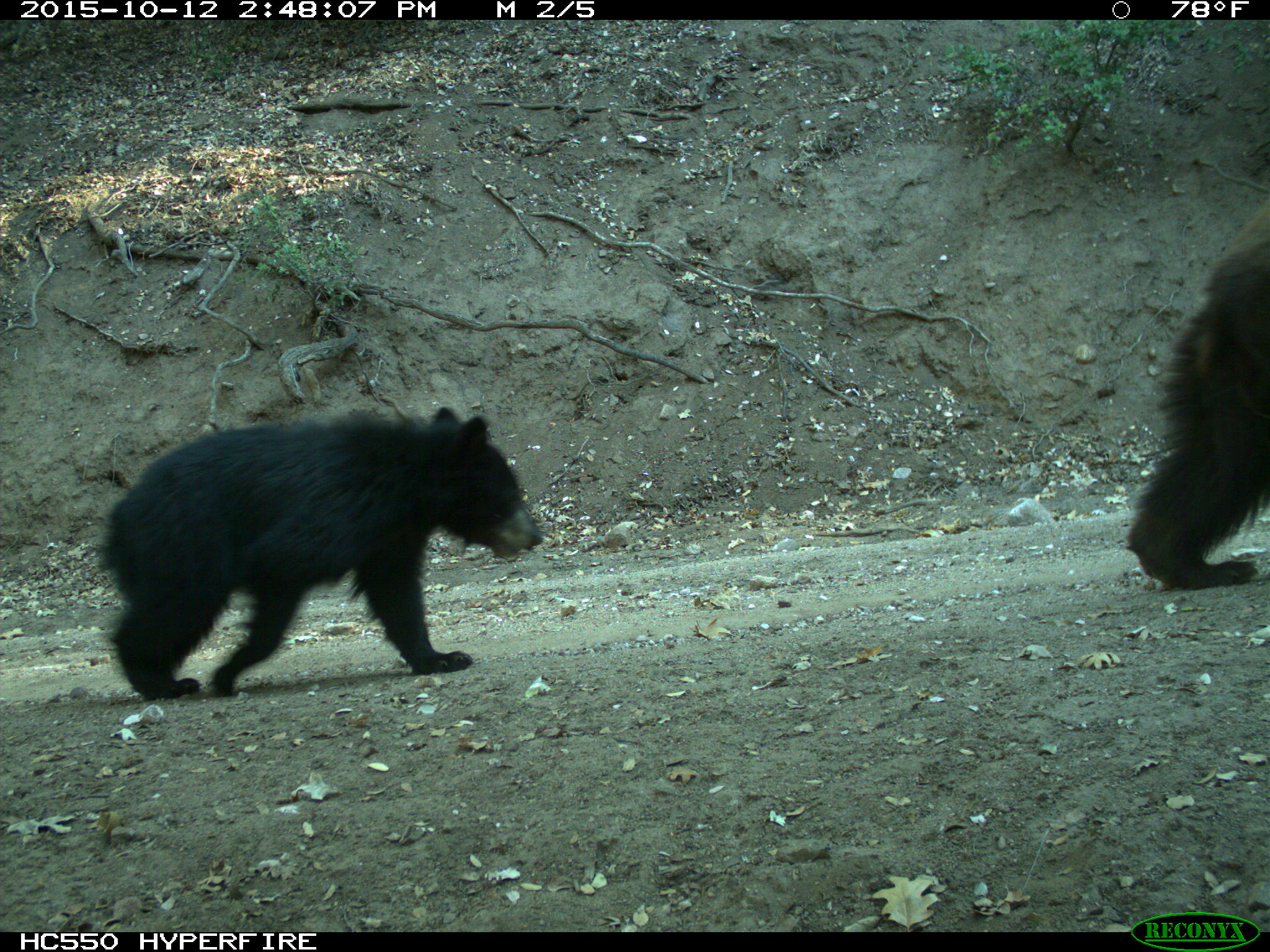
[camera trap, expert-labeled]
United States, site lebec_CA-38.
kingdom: Animalia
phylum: Chordata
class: Mammalia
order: Carnivora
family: Ursidae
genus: Ursus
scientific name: Ursus americanus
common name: american black bear